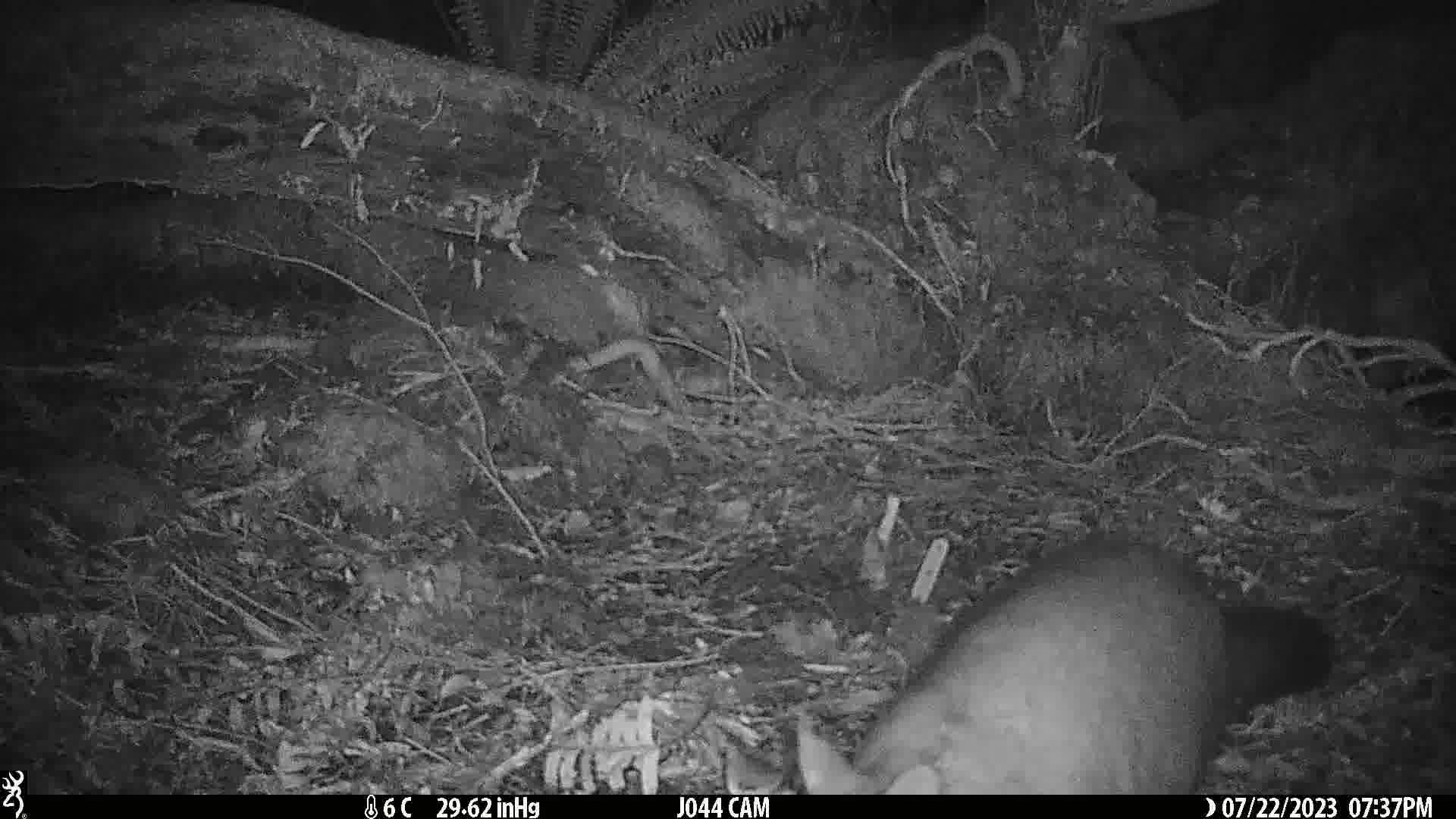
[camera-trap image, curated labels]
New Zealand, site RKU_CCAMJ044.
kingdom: Animalia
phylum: Chordata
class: Mammalia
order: Diprotodontia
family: Phalangeridae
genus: Trichosurus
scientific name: Trichosurus vulpecula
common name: common brushtail possum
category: possum